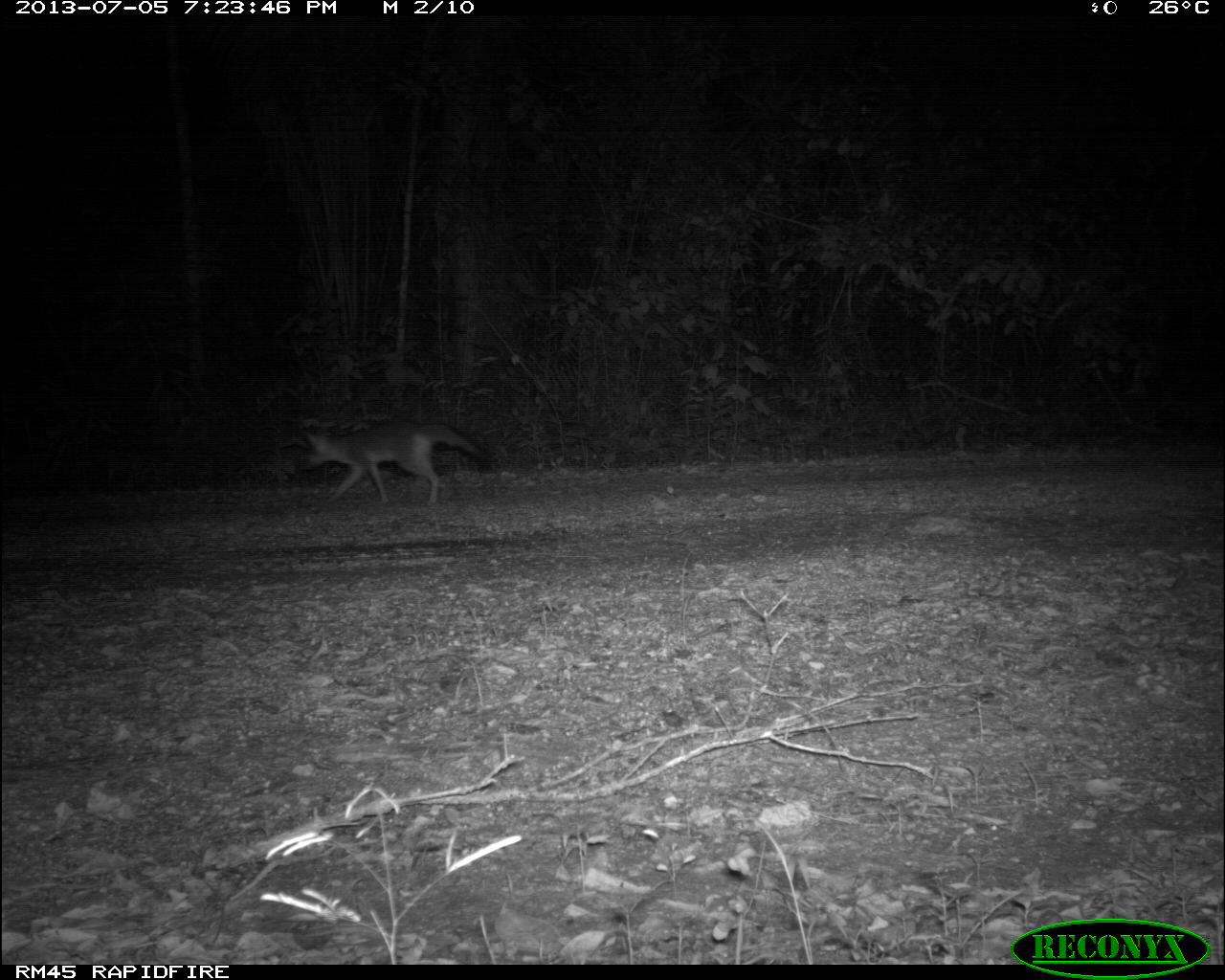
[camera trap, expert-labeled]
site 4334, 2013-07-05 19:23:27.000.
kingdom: Animalia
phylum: Chordata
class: Mammalia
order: Carnivora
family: Canidae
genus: Urocyon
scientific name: Urocyon cinereoargenteus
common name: gray fox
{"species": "Urocyon cinereoargenteus (gray fox)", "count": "1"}